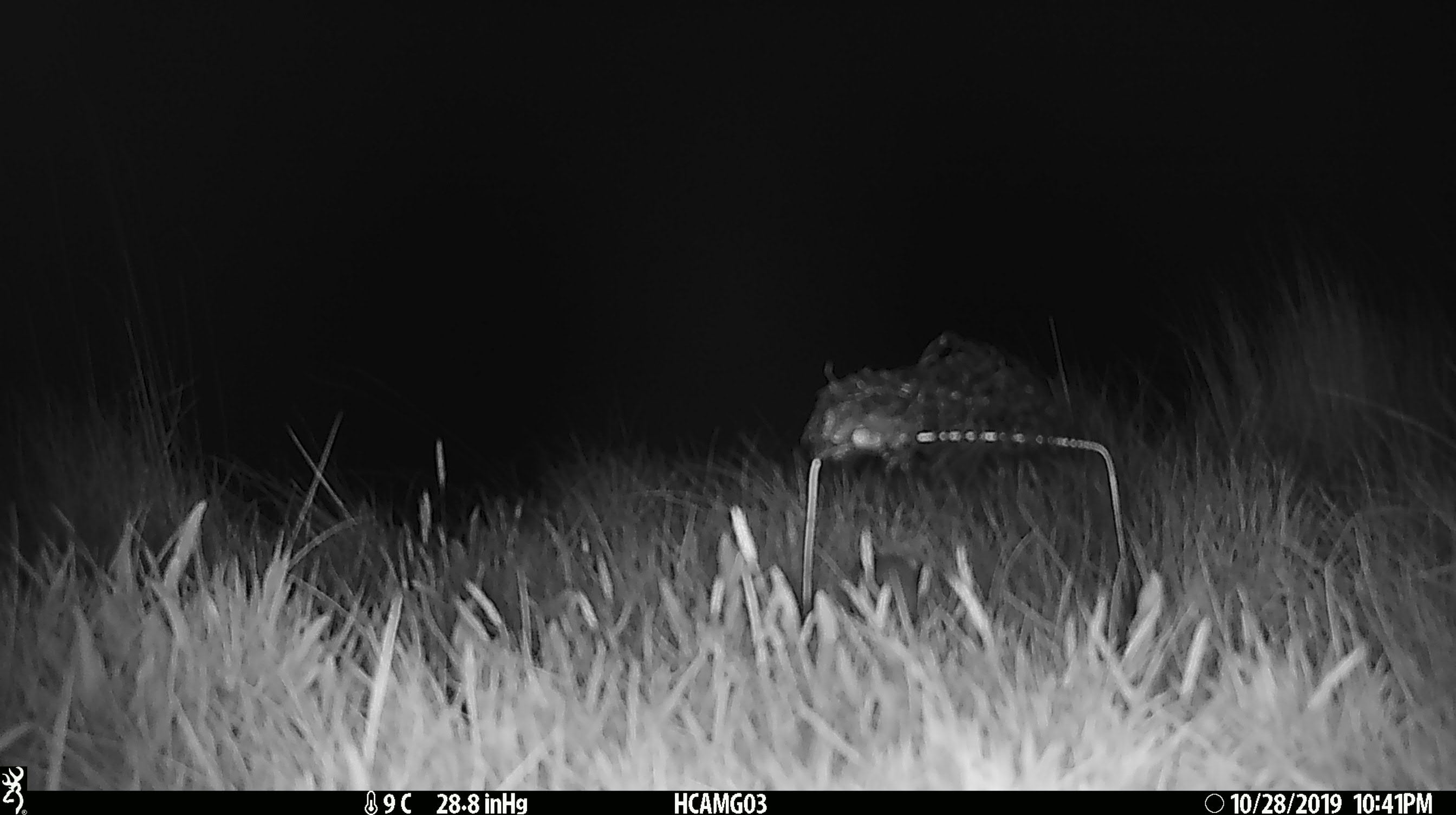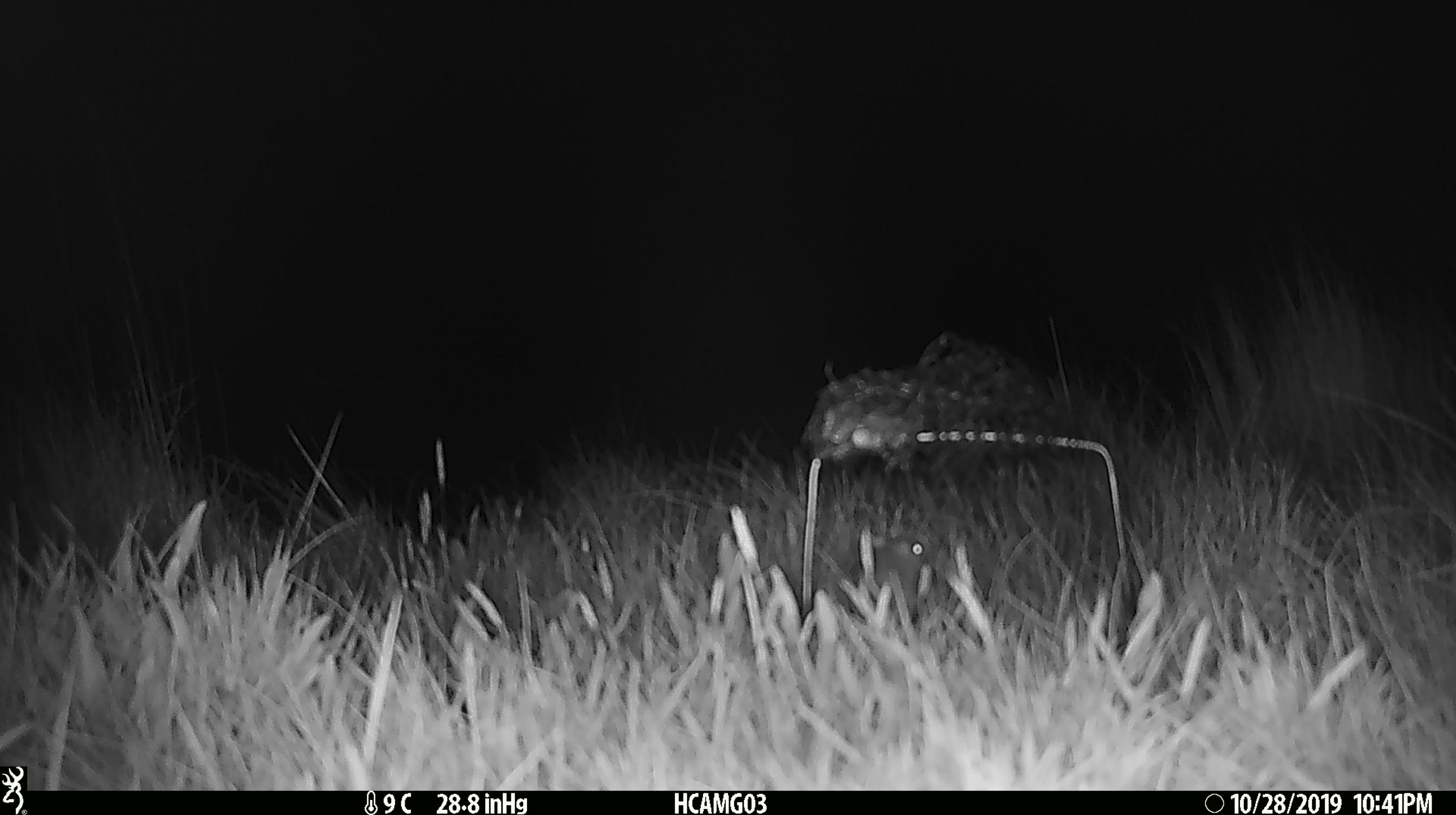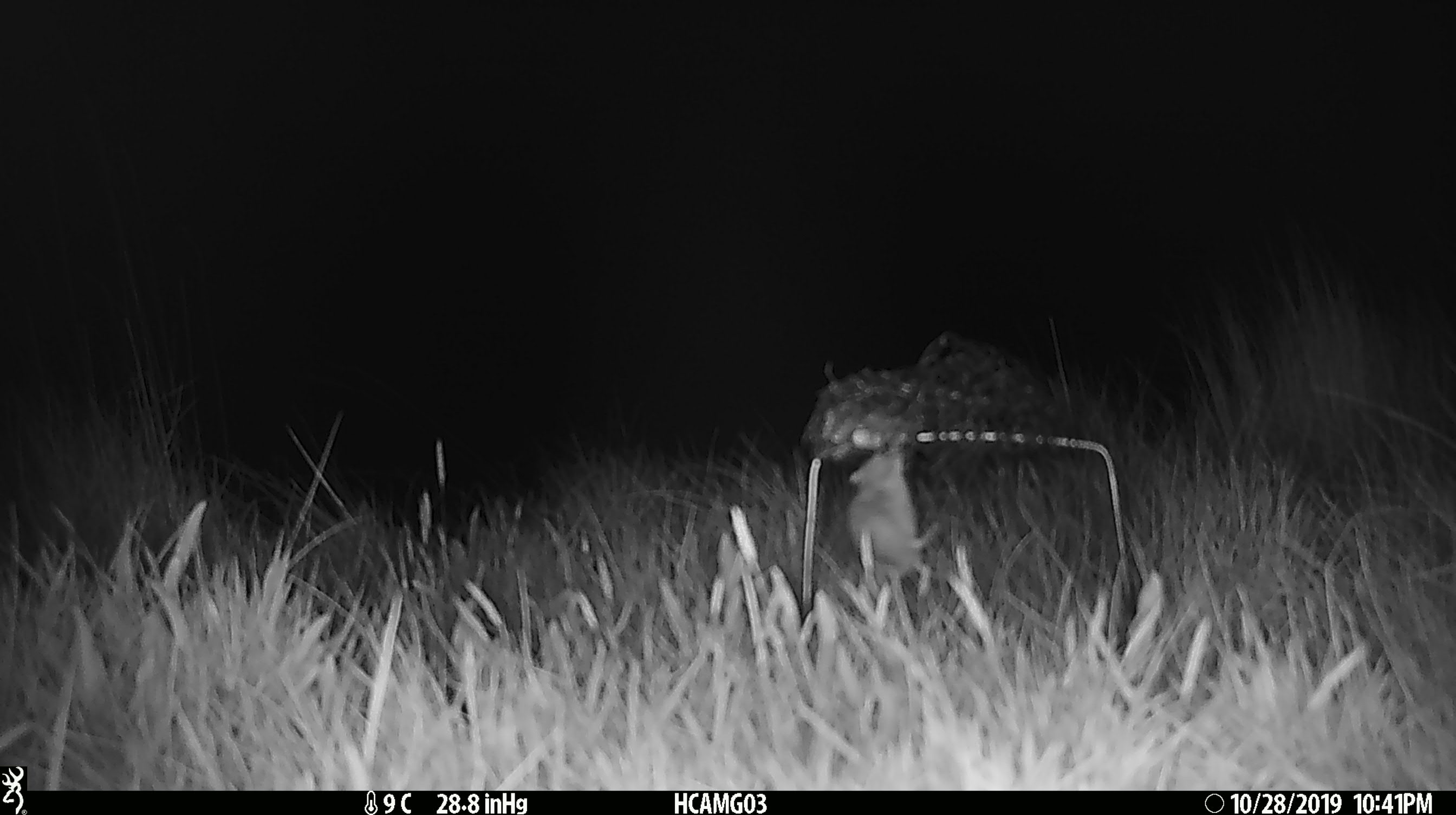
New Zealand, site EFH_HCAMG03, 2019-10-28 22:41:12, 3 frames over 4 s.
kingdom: Animalia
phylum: Chordata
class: Mammalia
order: Rodentia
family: Muridae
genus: Mus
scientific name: Mus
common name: mouse